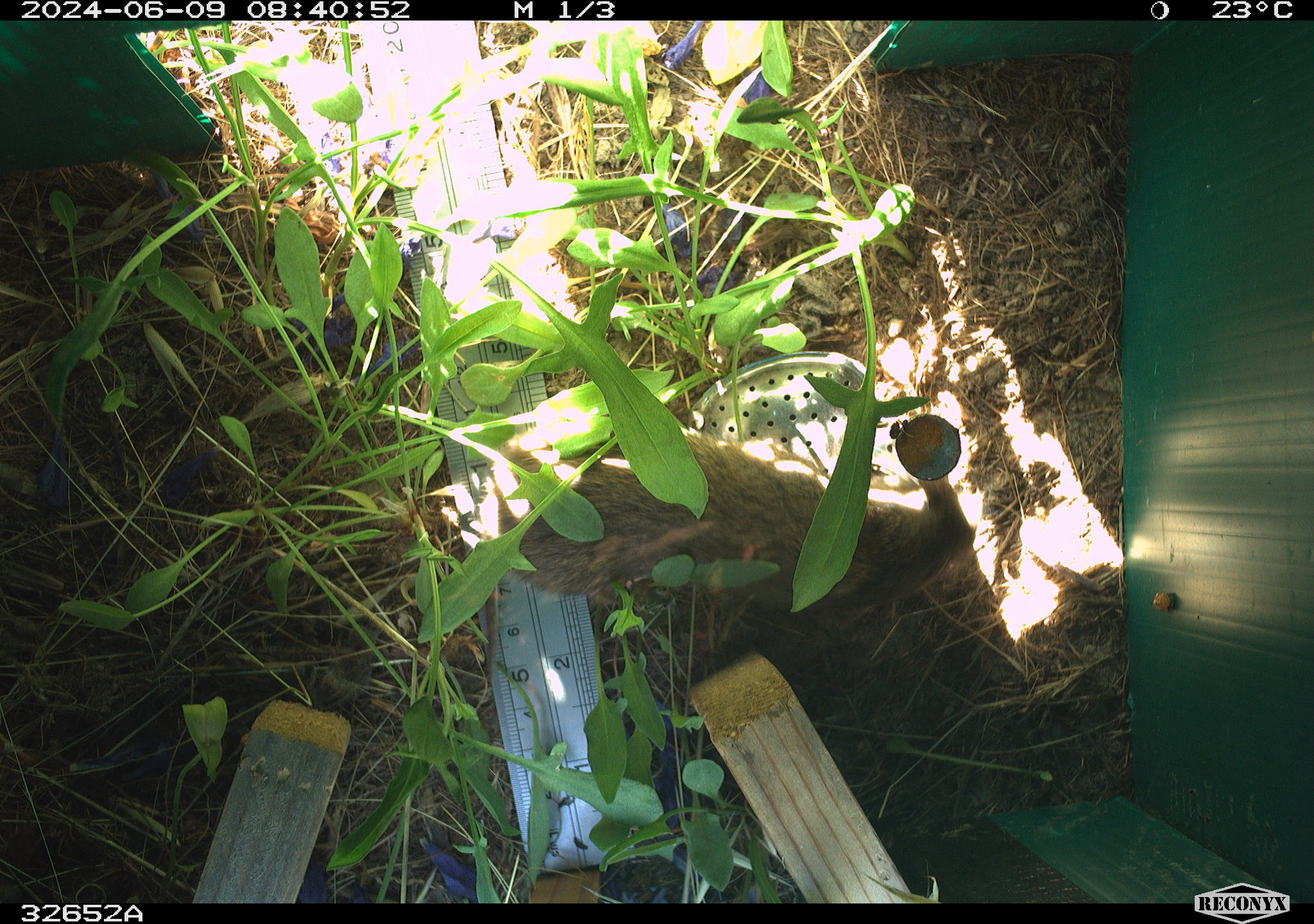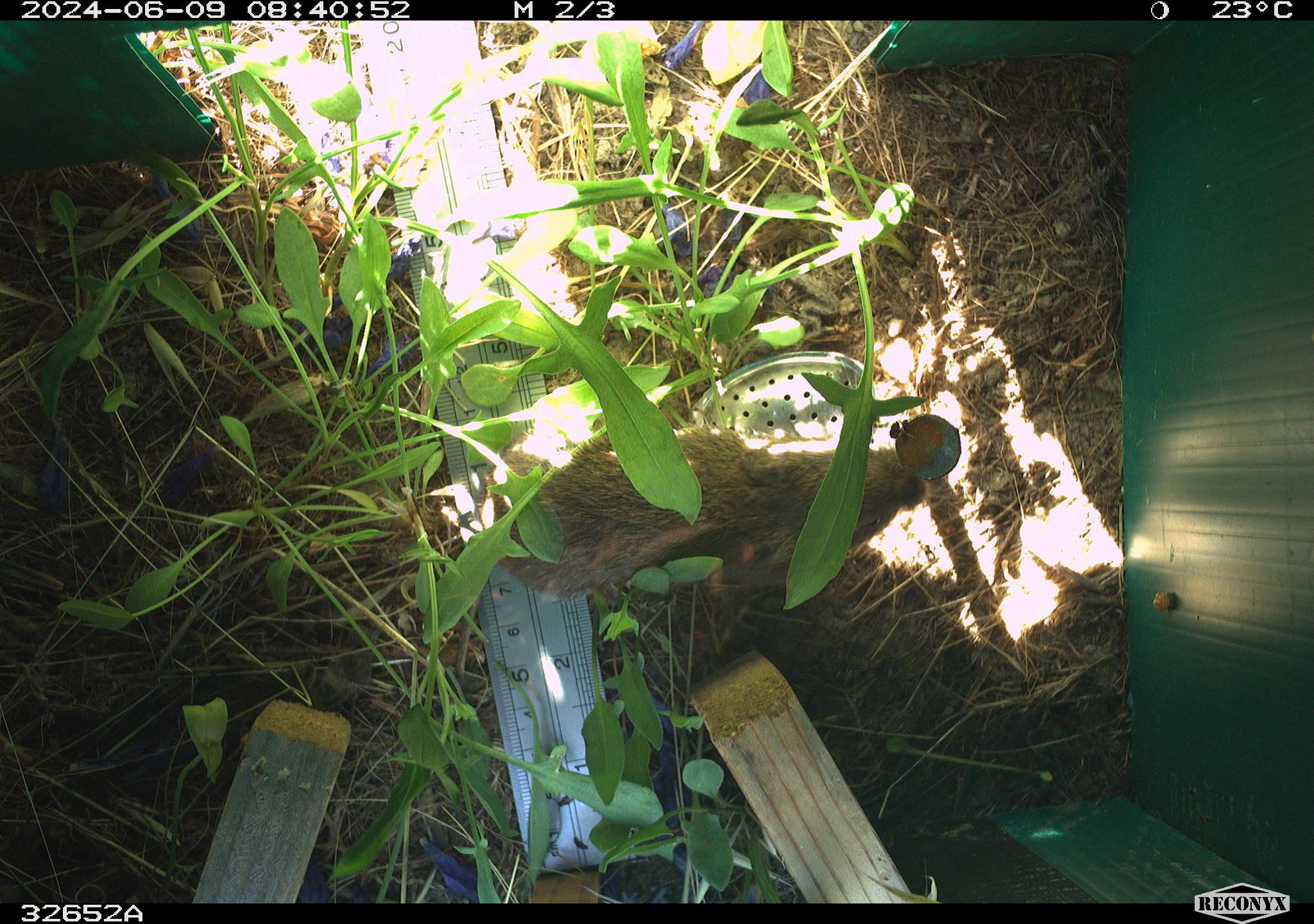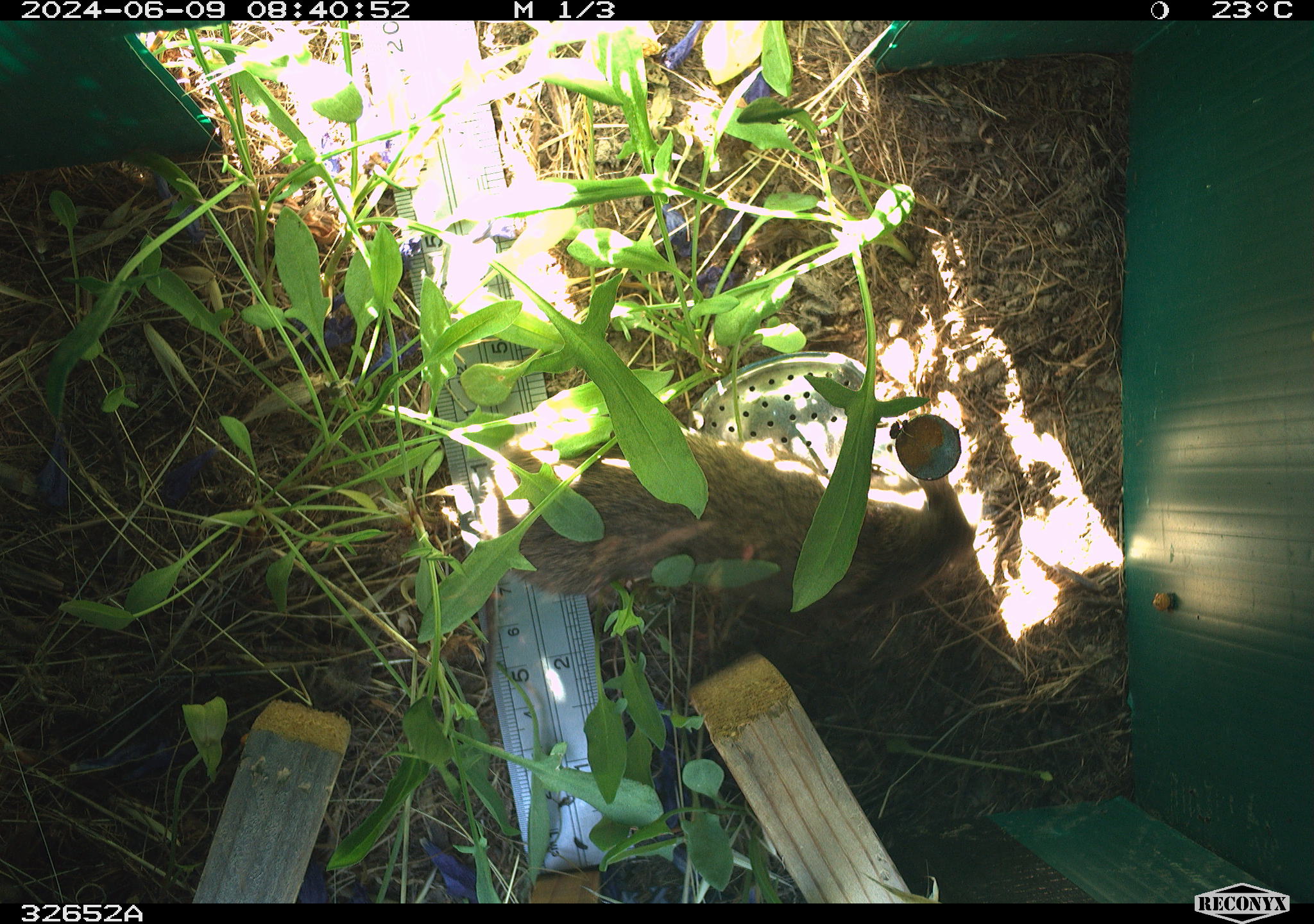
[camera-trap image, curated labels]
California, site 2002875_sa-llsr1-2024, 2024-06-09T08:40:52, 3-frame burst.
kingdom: Animalia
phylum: Chordata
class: Mammalia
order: Rodentia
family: Cricetidae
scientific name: Arvicolinae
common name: voles, lemmings, and muskrats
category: arvicolinae subfamily